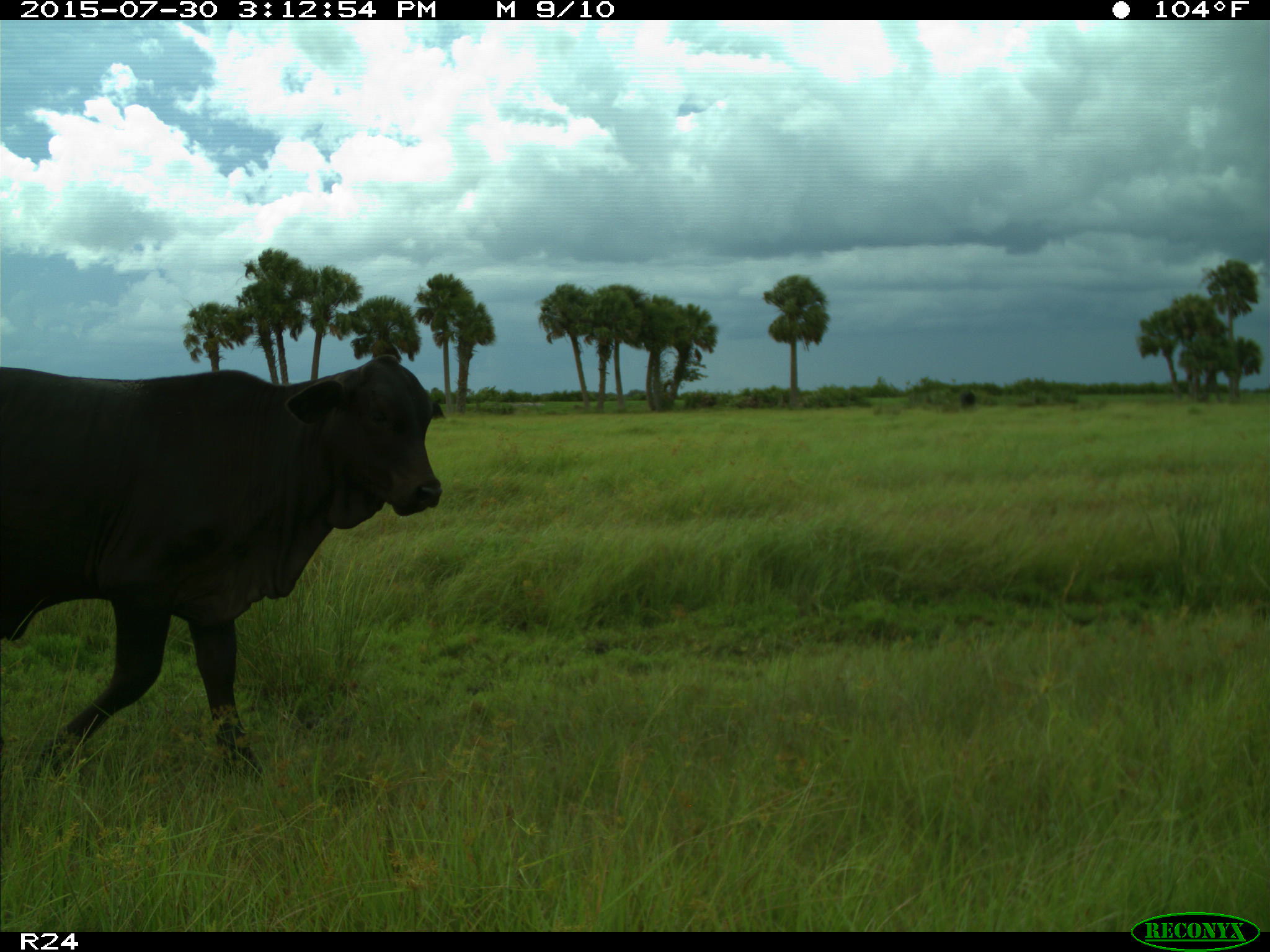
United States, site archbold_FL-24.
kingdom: Animalia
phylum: Chordata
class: Mammalia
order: Artiodactyla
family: Bovidae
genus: Bos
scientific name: Bos taurus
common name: domestic cow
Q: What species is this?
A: Bos taurus (domestic cow).